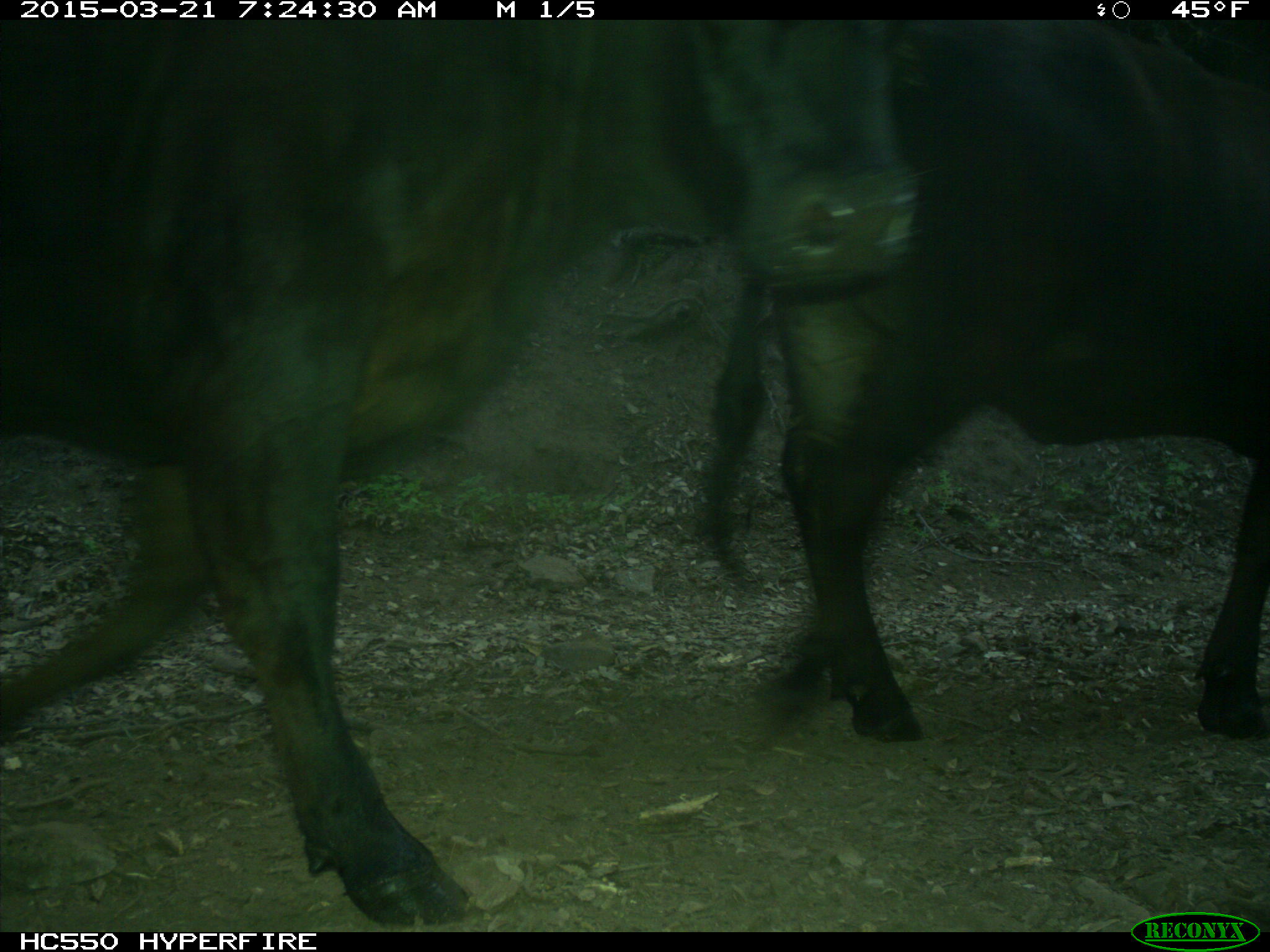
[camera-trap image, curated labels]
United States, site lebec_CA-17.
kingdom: Animalia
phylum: Chordata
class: Mammalia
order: Artiodactyla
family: Bovidae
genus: Bos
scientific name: Bos taurus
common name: domestic cow